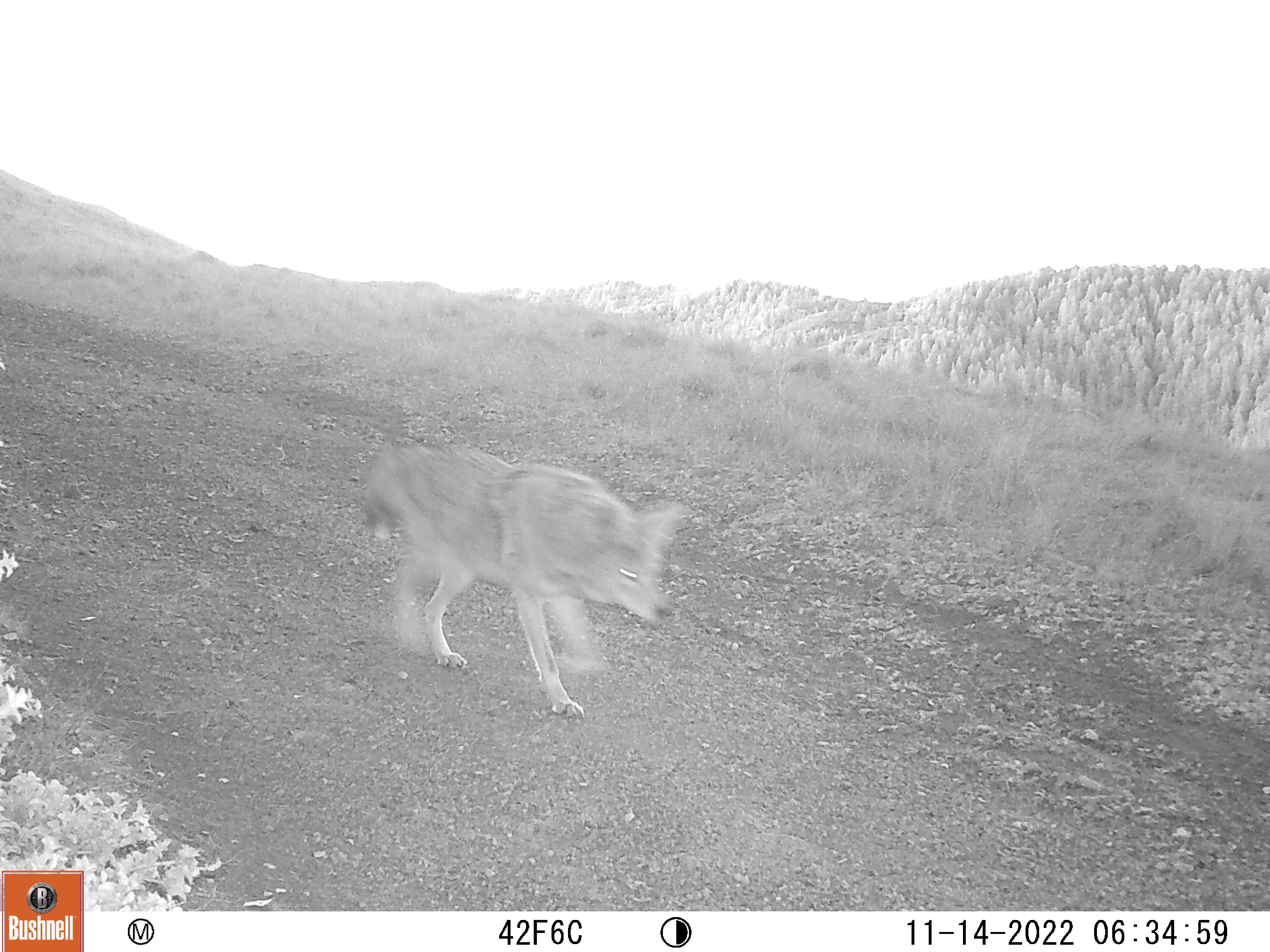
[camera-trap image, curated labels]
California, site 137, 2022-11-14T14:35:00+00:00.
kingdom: Animalia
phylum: Chordata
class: Mammalia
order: Carnivora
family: Canidae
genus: Canis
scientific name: Canis latrans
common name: coyote